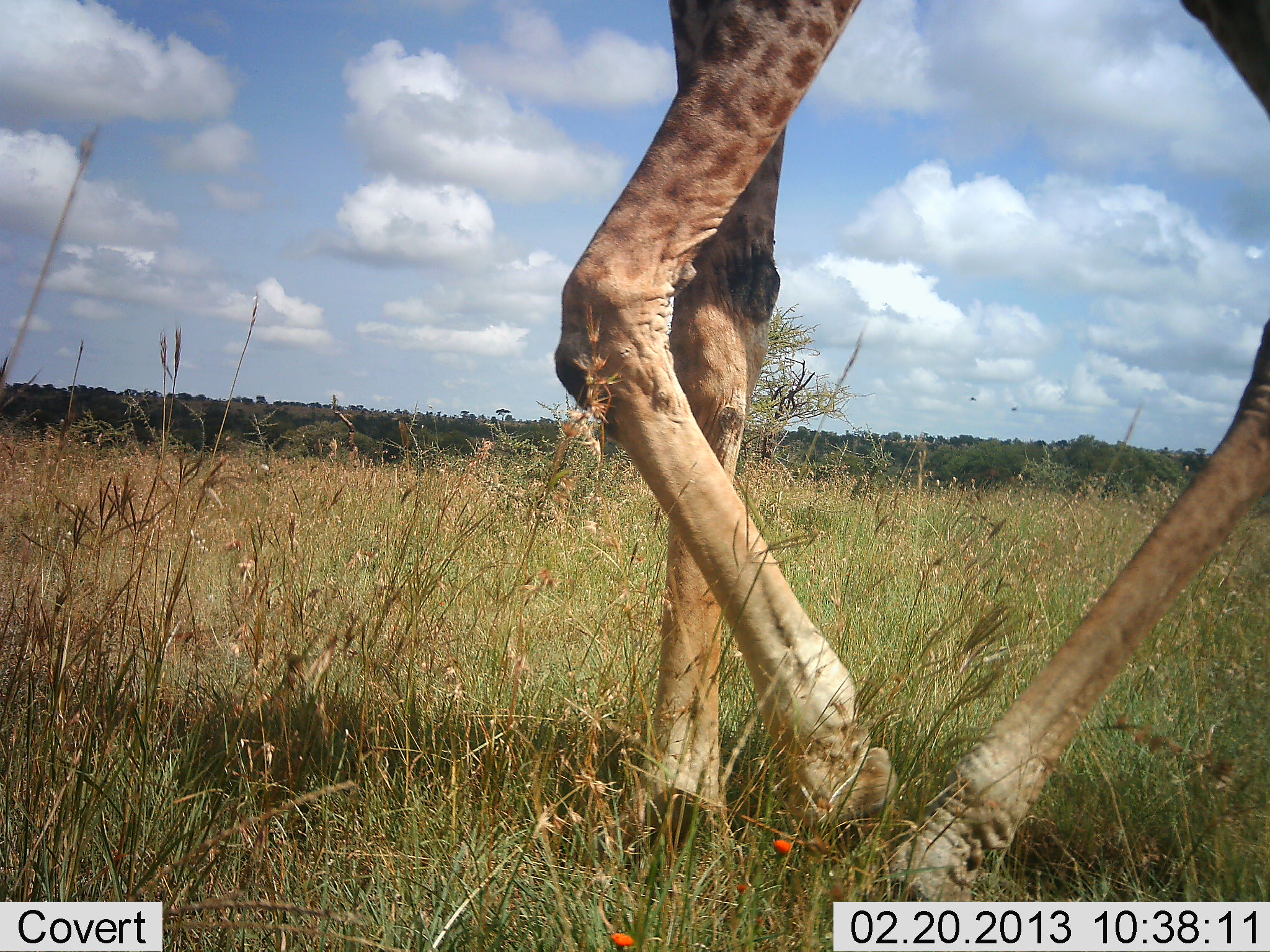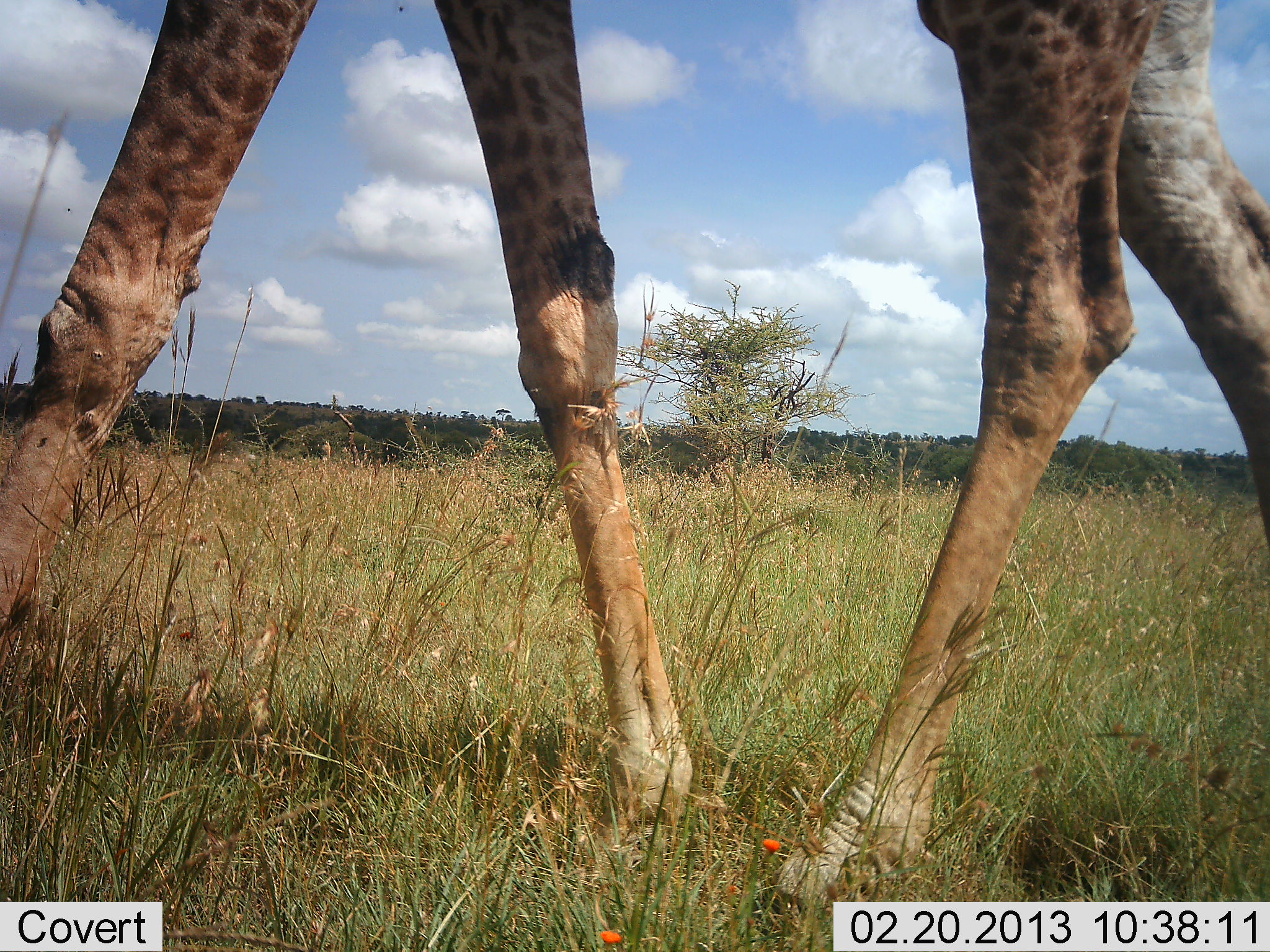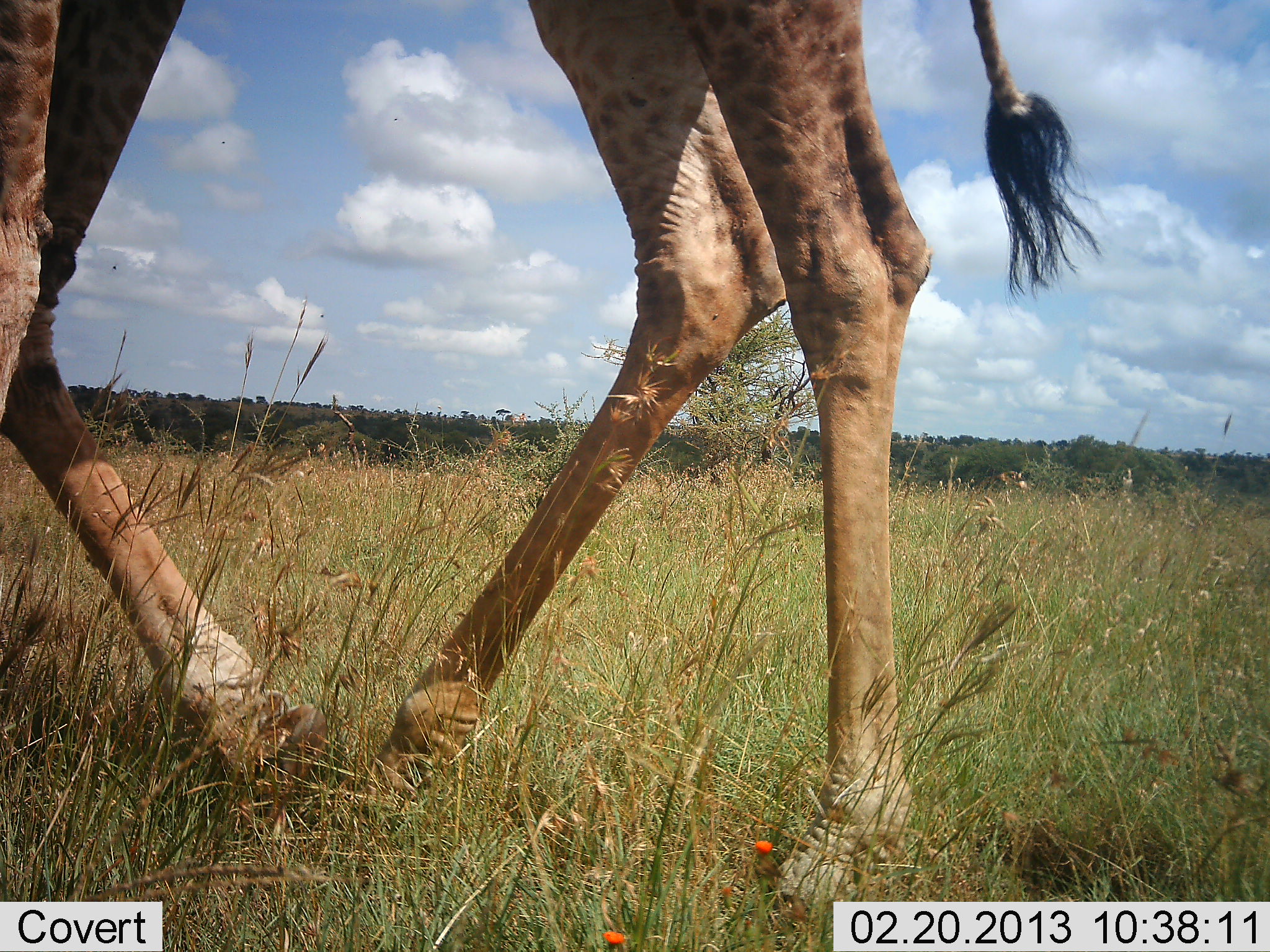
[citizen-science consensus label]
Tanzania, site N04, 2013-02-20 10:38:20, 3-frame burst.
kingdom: Animalia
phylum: Chordata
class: Mammalia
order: Artiodactyla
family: Giraffidae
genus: Giraffa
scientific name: Giraffa camelopardalis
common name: giraffe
Giraffe (Giraffa camelopardalis), count 1. Behavior (volunteer vote fractions): standing 16%, resting 0%, moving 89%, interacting 0%. Young present (vote fraction): 0%. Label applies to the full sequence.